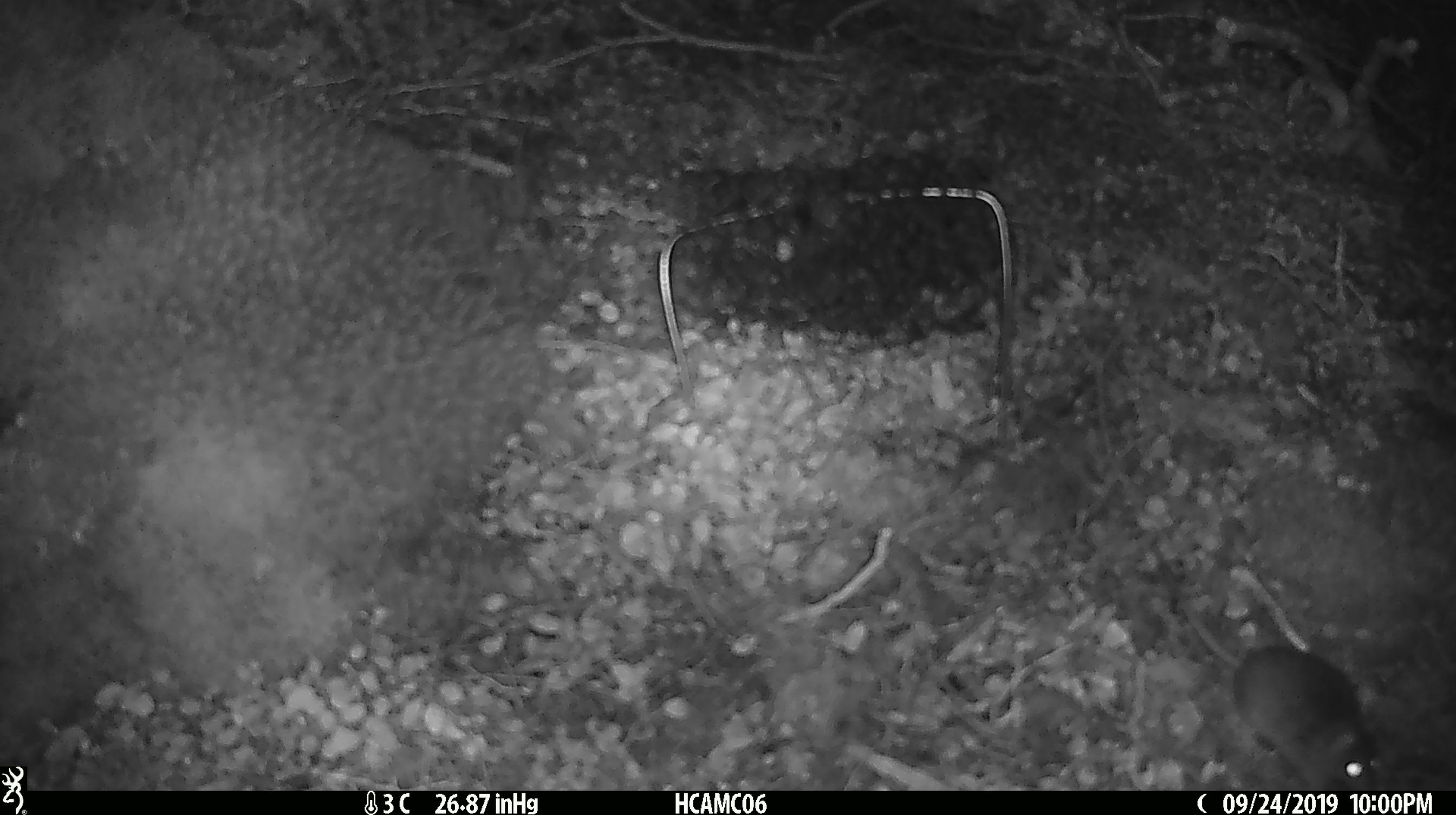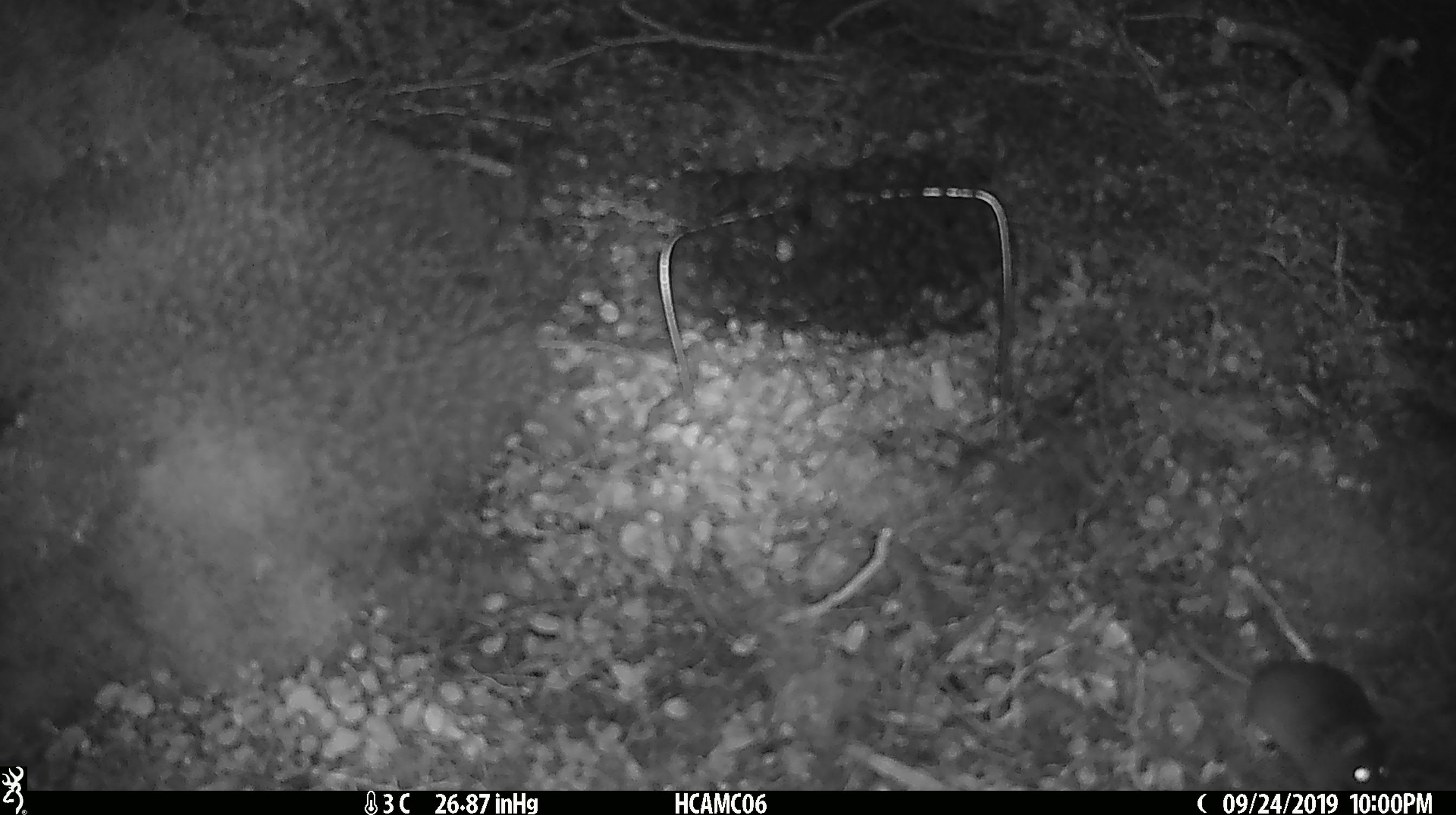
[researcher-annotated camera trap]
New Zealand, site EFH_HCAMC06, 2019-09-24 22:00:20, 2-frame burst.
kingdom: Animalia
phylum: Chordata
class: Mammalia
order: Rodentia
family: Muridae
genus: Mus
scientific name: Mus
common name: mouse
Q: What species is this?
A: Mouse (Mus).